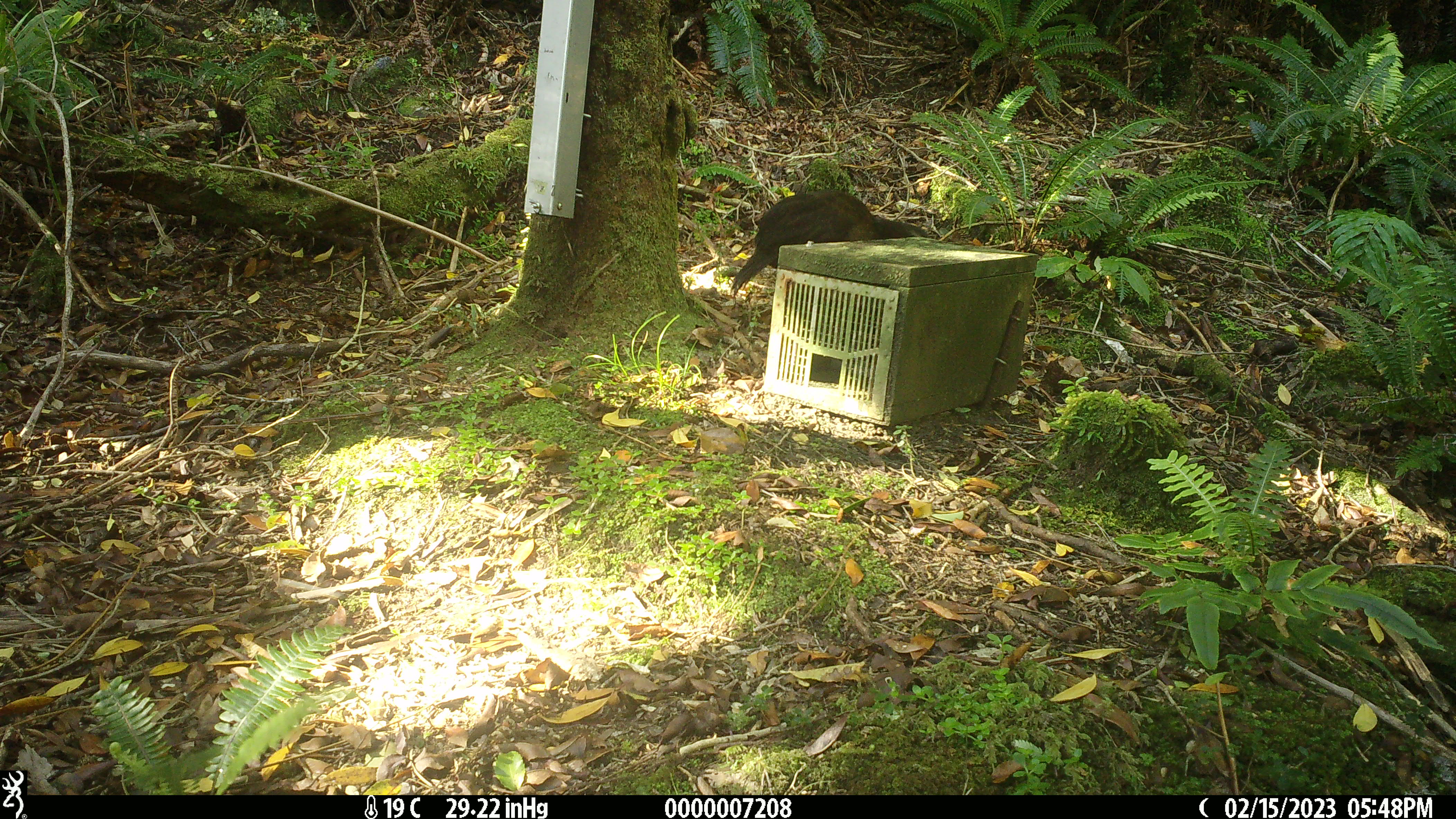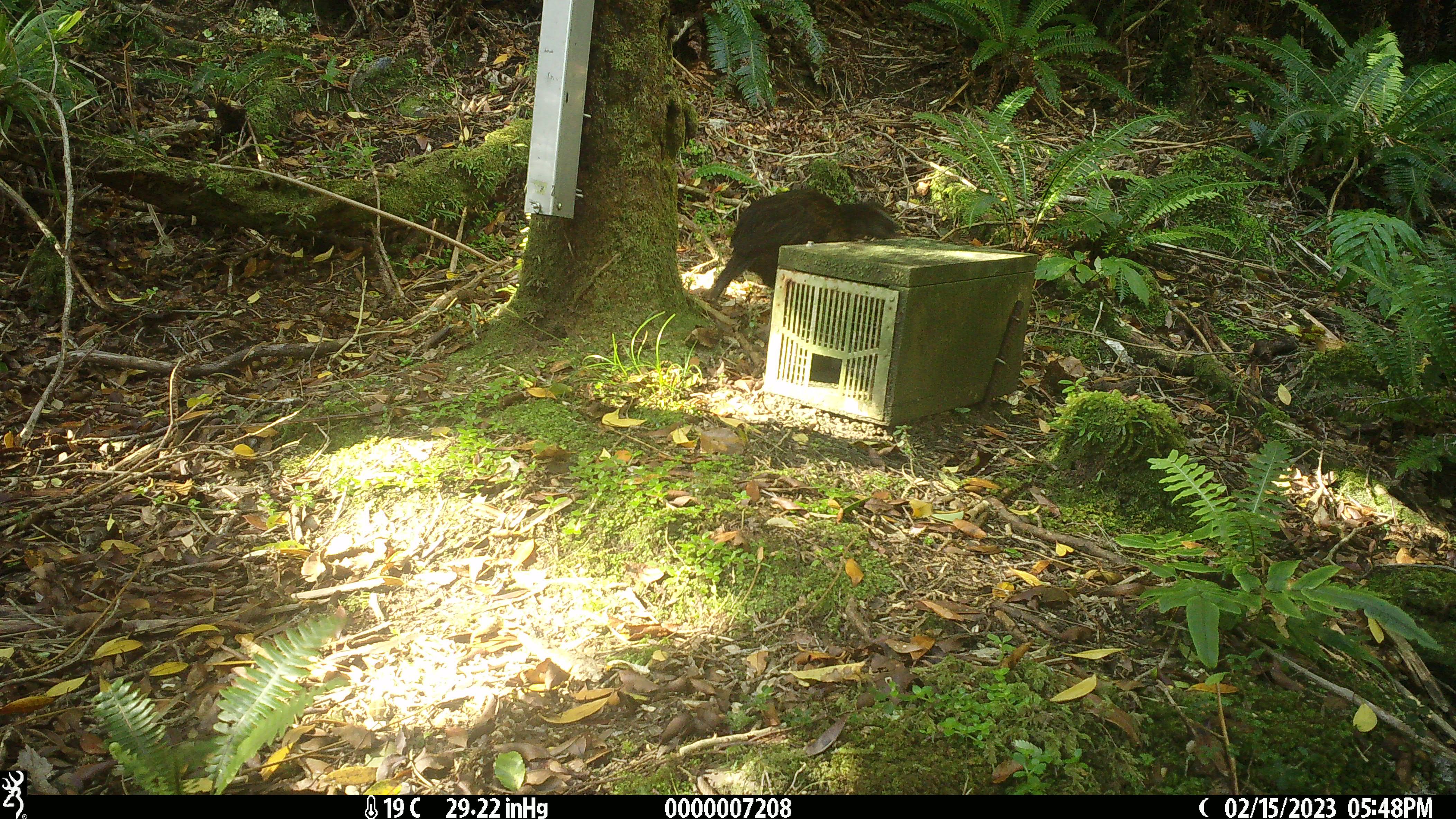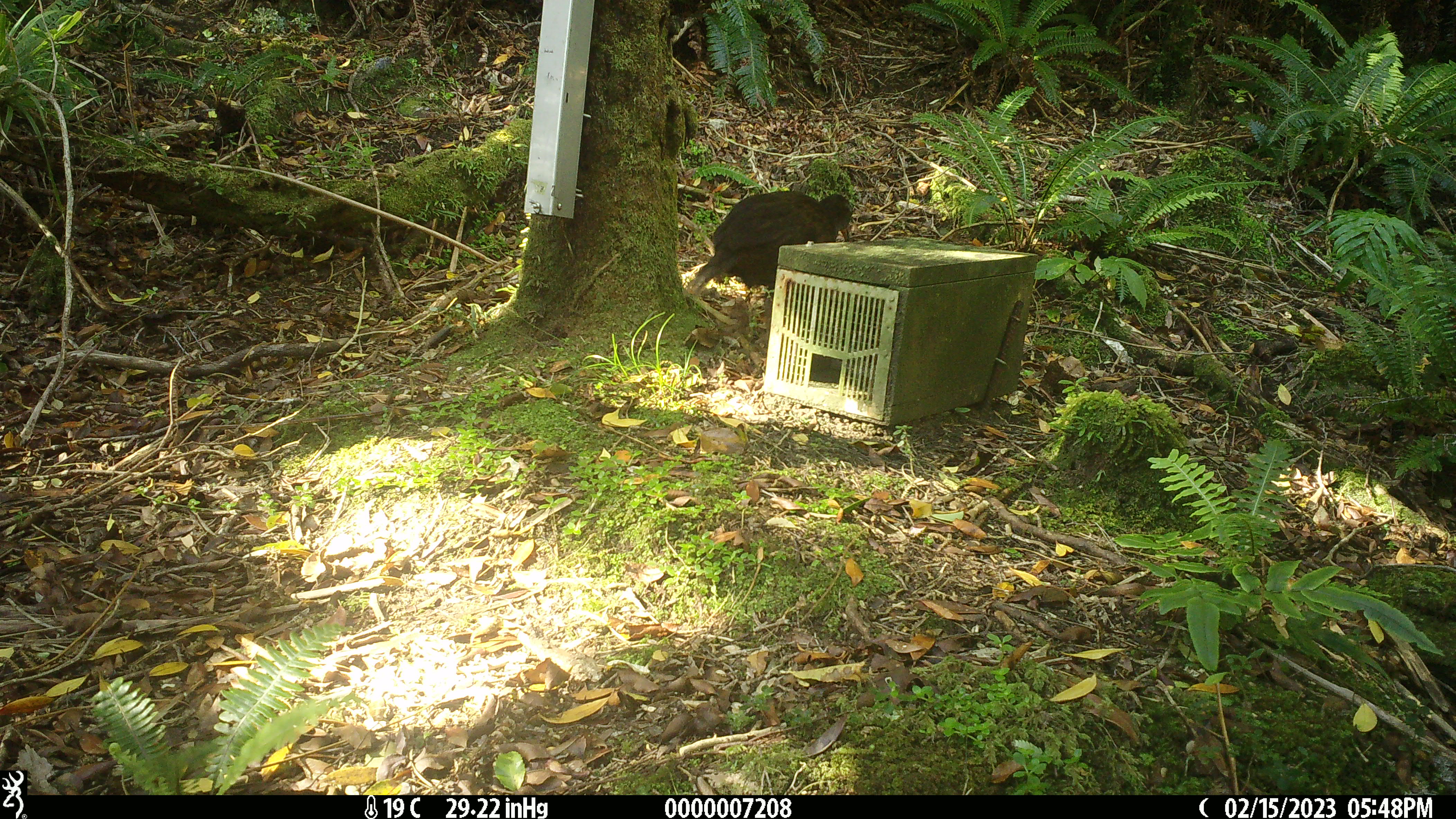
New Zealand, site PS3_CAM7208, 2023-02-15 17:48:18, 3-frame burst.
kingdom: Animalia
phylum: Chordata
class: Aves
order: Gruiformes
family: Rallidae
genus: Gallirallus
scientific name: Gallirallus australis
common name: weka